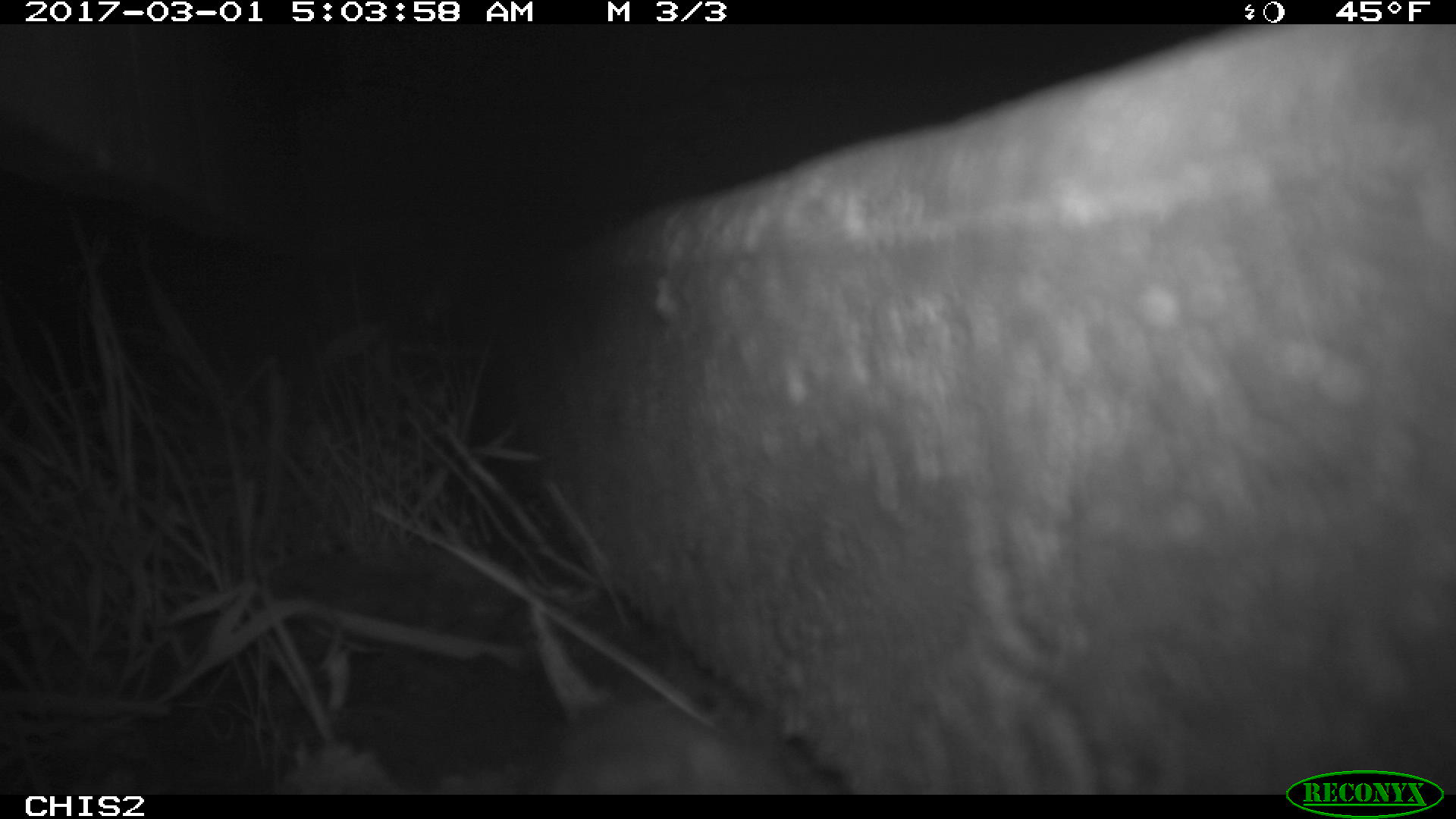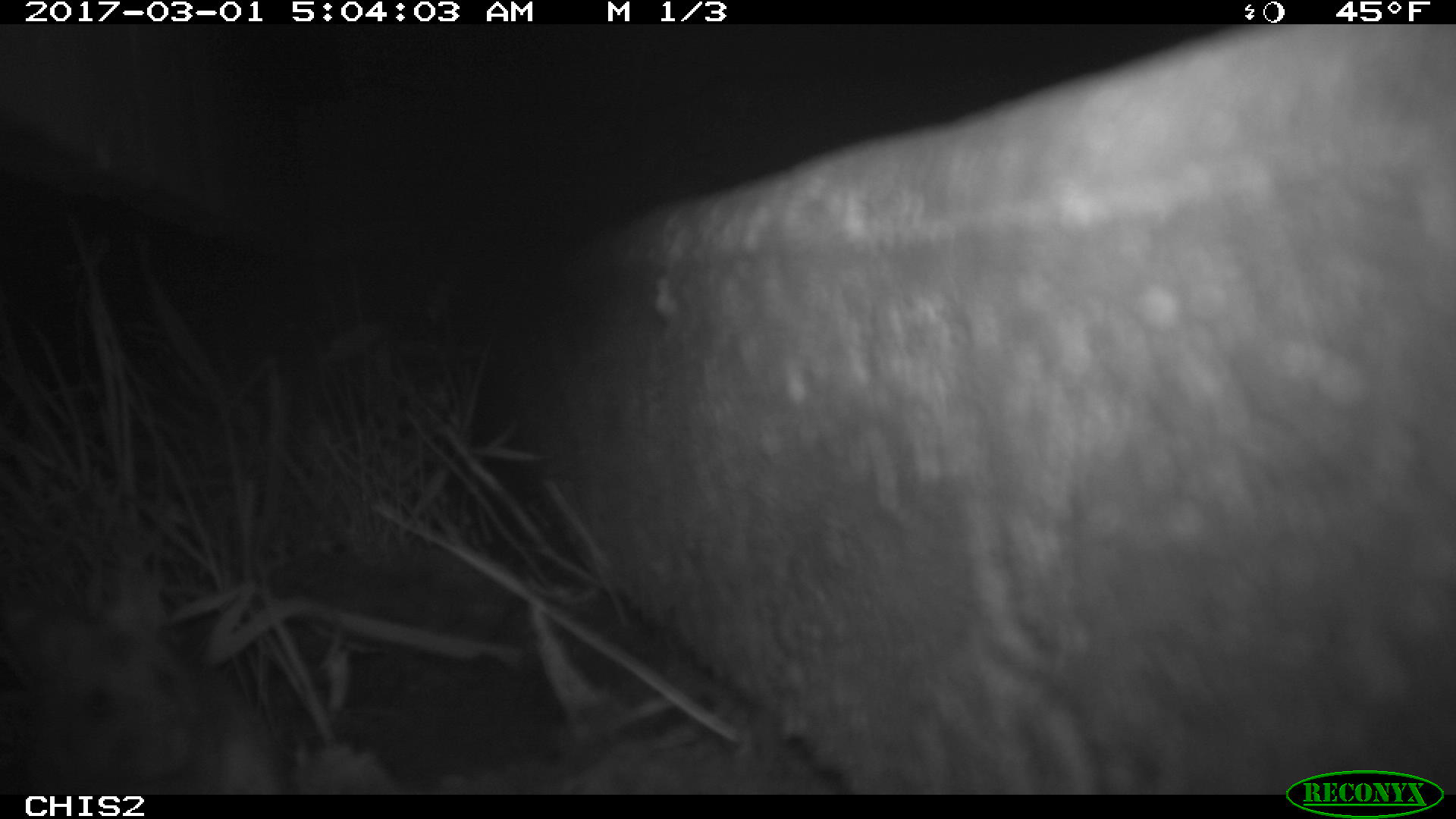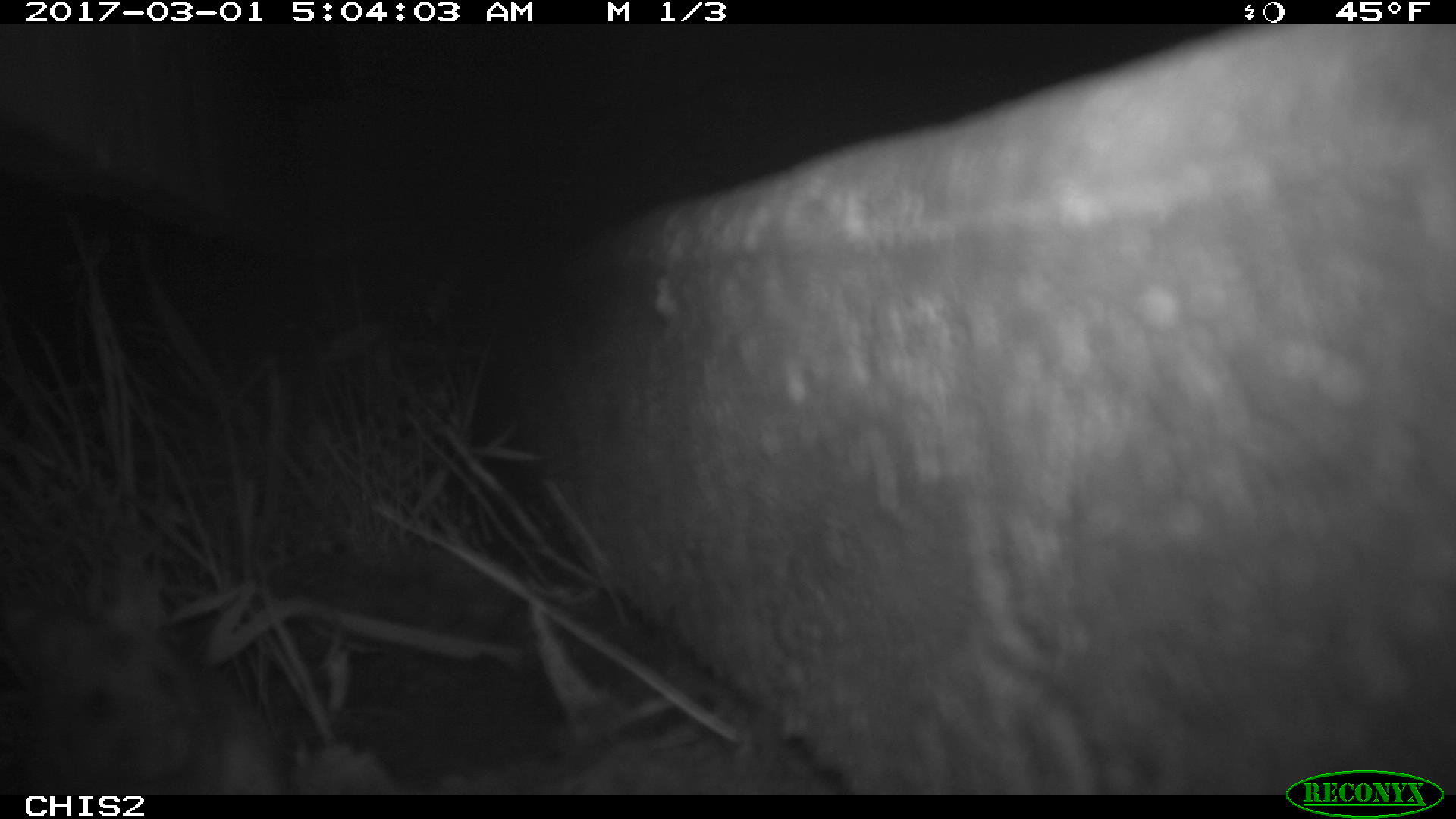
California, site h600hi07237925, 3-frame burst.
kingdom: Animalia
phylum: Chordata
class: Mammalia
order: Rodentia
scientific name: Rodentia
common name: rodent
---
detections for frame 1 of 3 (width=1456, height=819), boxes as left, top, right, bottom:
rodent: 544, 701, 805, 790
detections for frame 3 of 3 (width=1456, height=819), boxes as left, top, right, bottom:
rodent: 0, 606, 284, 794